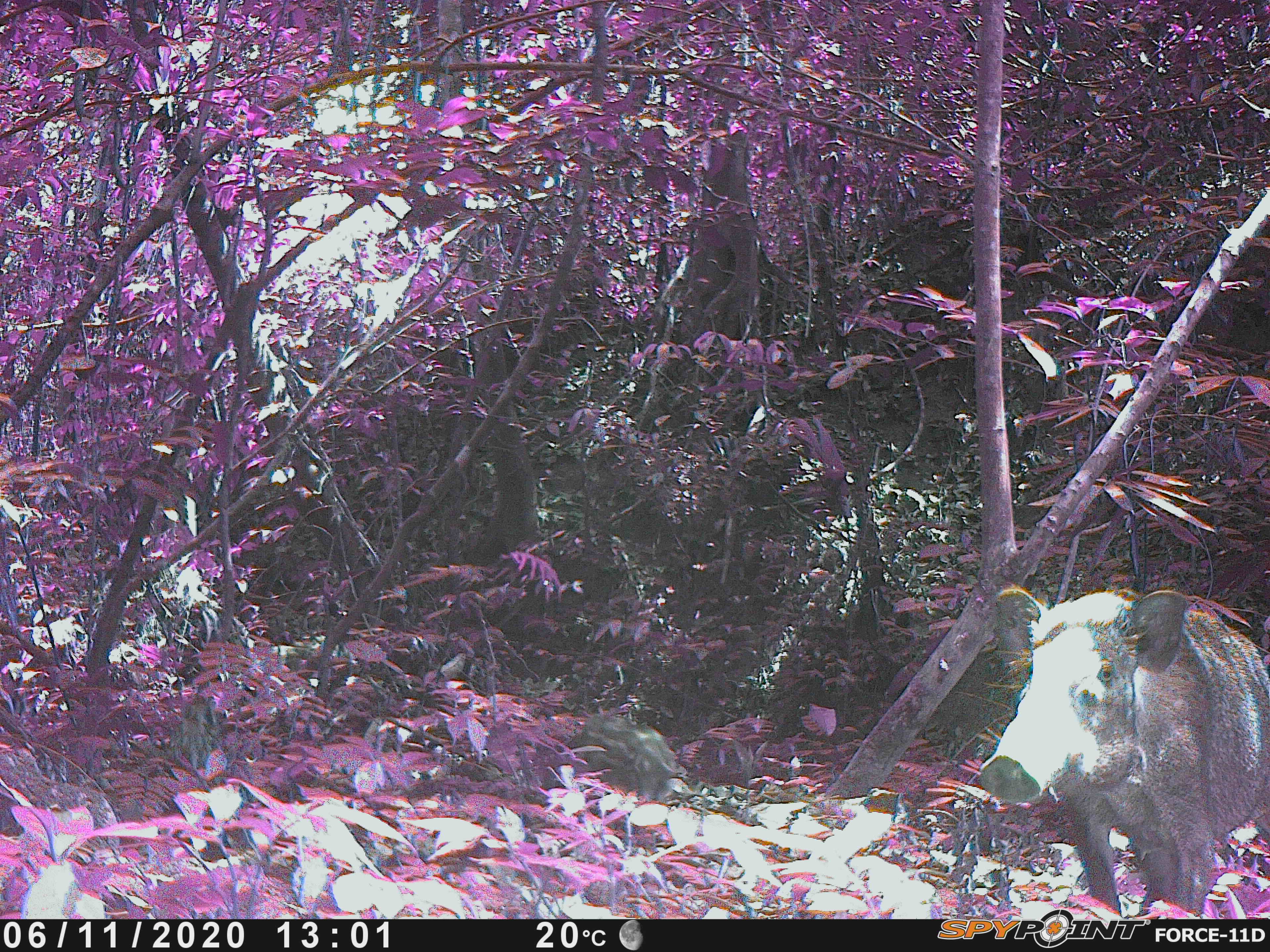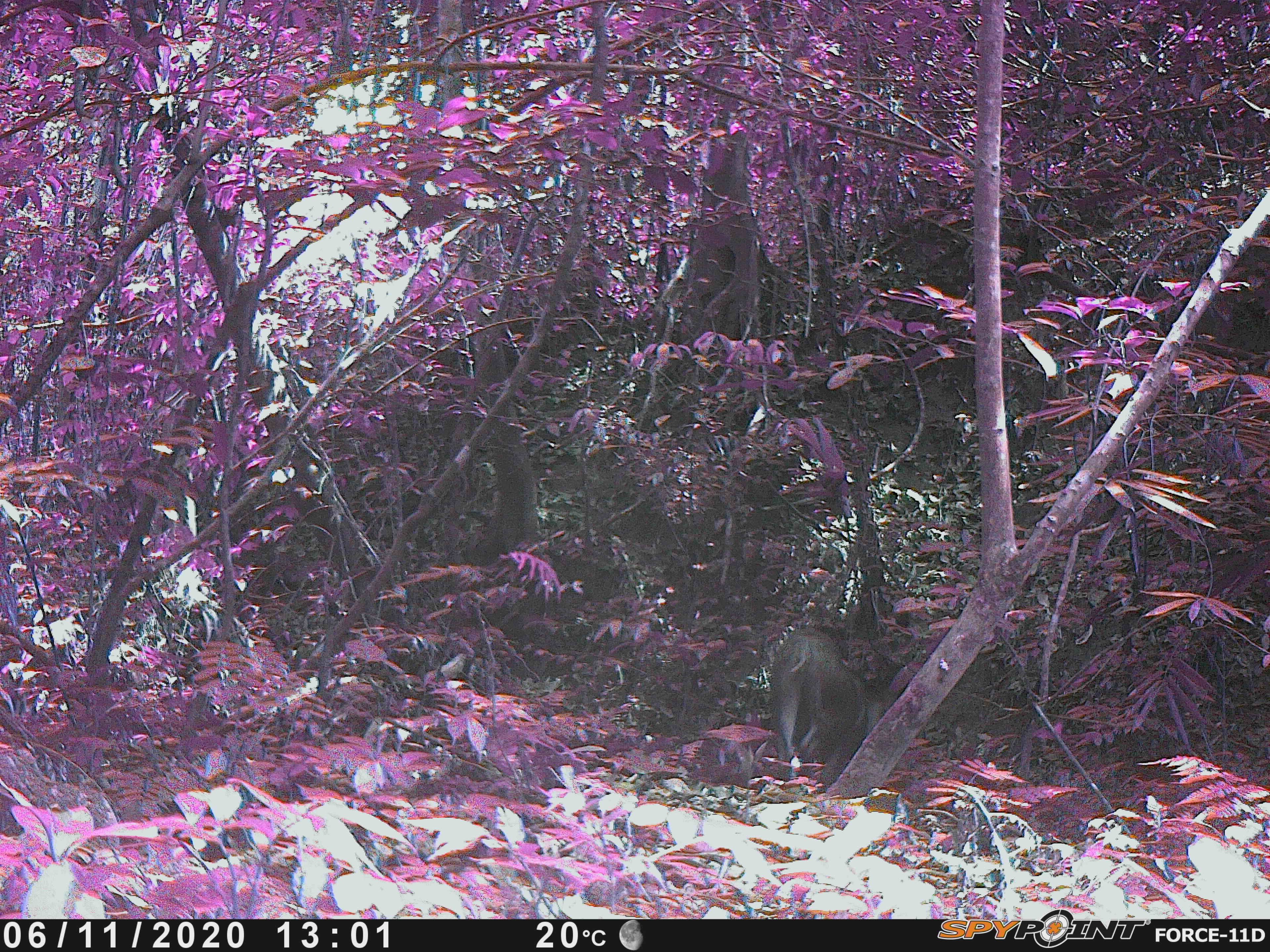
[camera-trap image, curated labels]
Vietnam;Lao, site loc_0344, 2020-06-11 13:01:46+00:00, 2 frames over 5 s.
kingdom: Animalia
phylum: Chordata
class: Mammalia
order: Artiodactyla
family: Suidae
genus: Sus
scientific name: Sus scrofa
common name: eurasian wild pig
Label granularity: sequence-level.